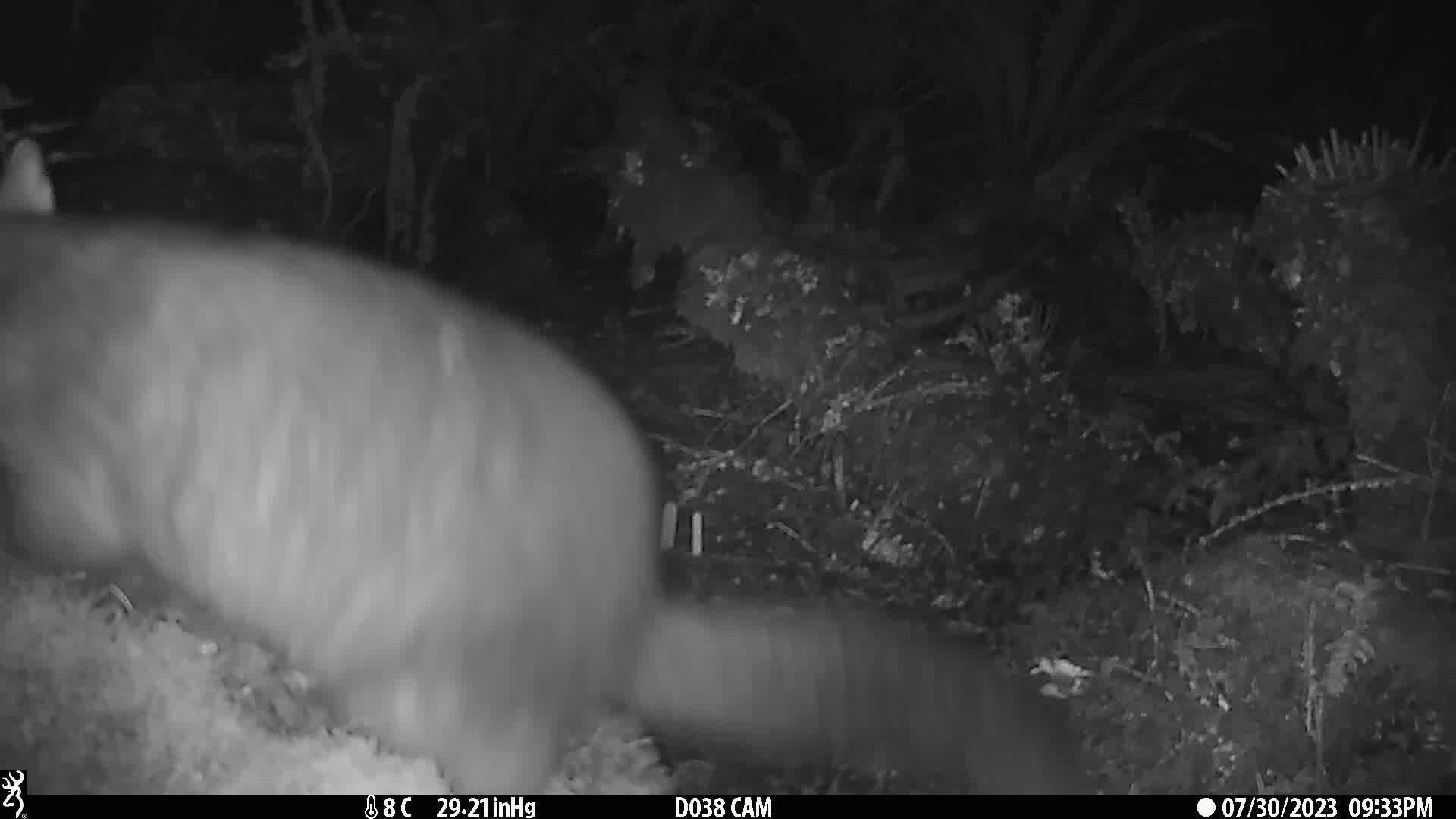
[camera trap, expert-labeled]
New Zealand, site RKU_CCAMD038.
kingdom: Animalia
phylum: Chordata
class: Mammalia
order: Diprotodontia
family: Phalangeridae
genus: Trichosurus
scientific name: Trichosurus vulpecula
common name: common brushtail possum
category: possum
Possum (common brushtail possum) (Trichosurus vulpecula).